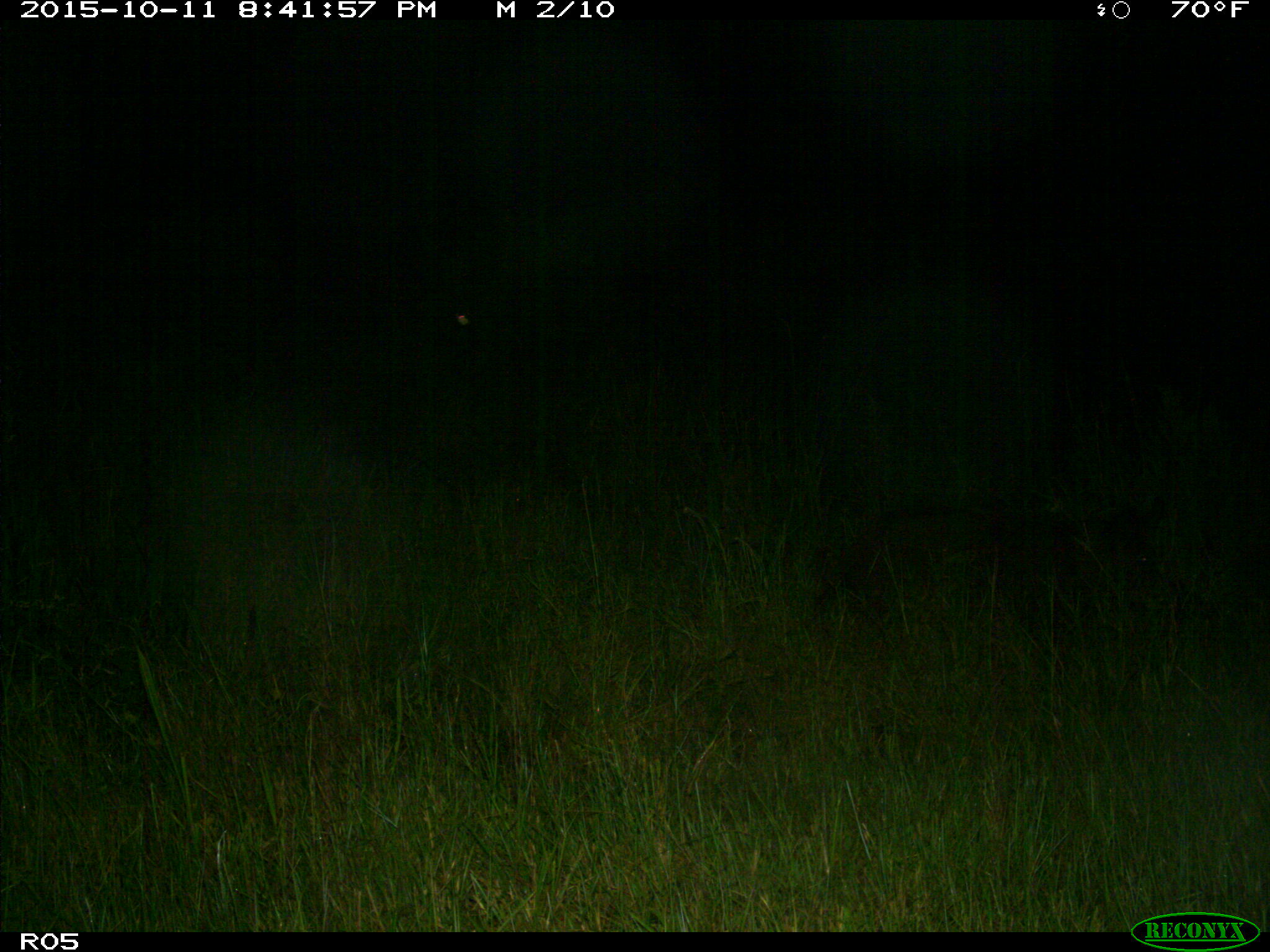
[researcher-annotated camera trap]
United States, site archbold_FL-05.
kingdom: Animalia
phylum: Chordata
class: Mammalia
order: Artiodactyla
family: Suidae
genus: Sus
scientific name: Sus scrofa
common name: wild boar